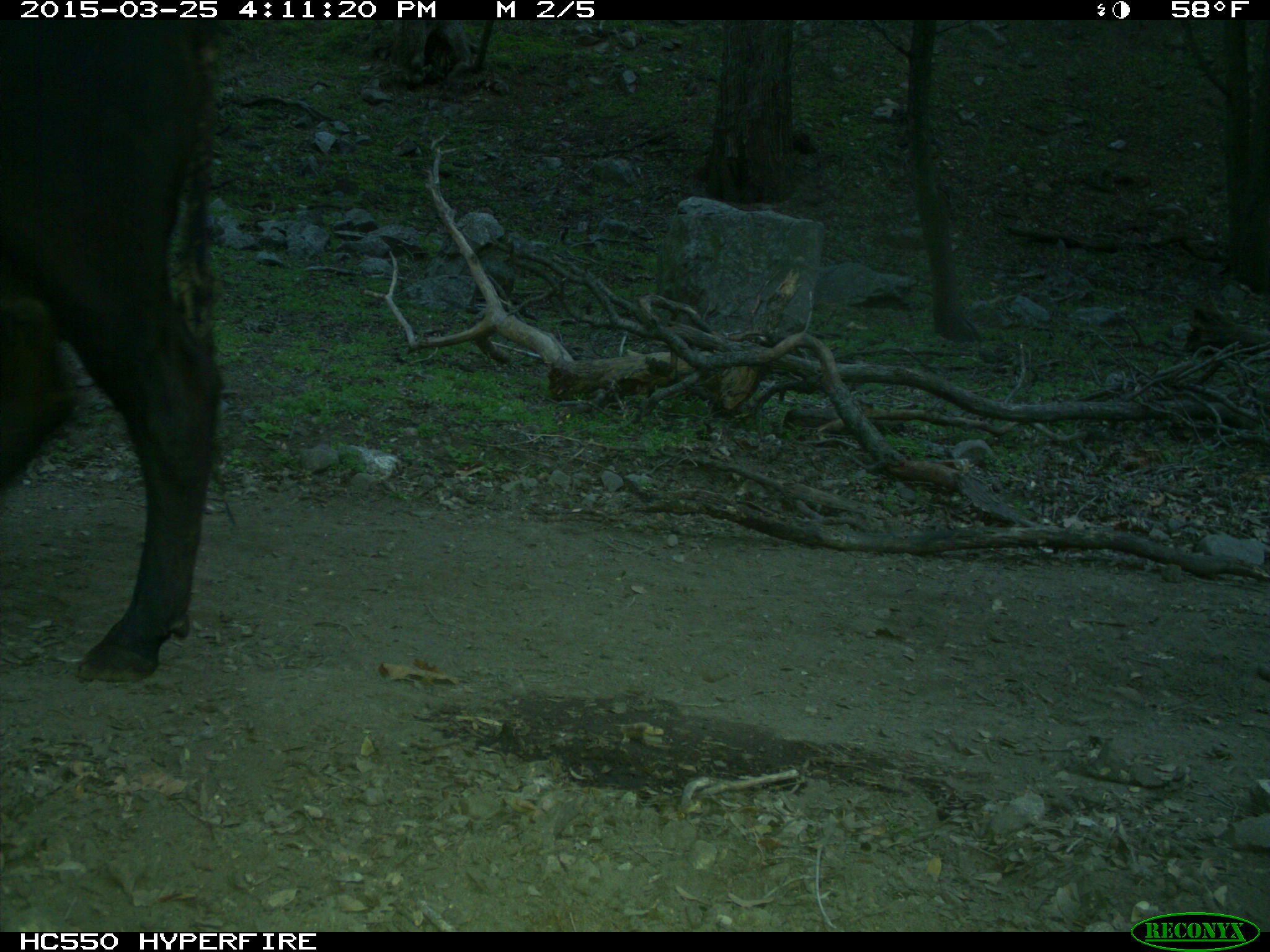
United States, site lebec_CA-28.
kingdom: Animalia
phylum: Chordata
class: Mammalia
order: Artiodactyla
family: Bovidae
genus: Bos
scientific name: Bos taurus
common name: domestic cow